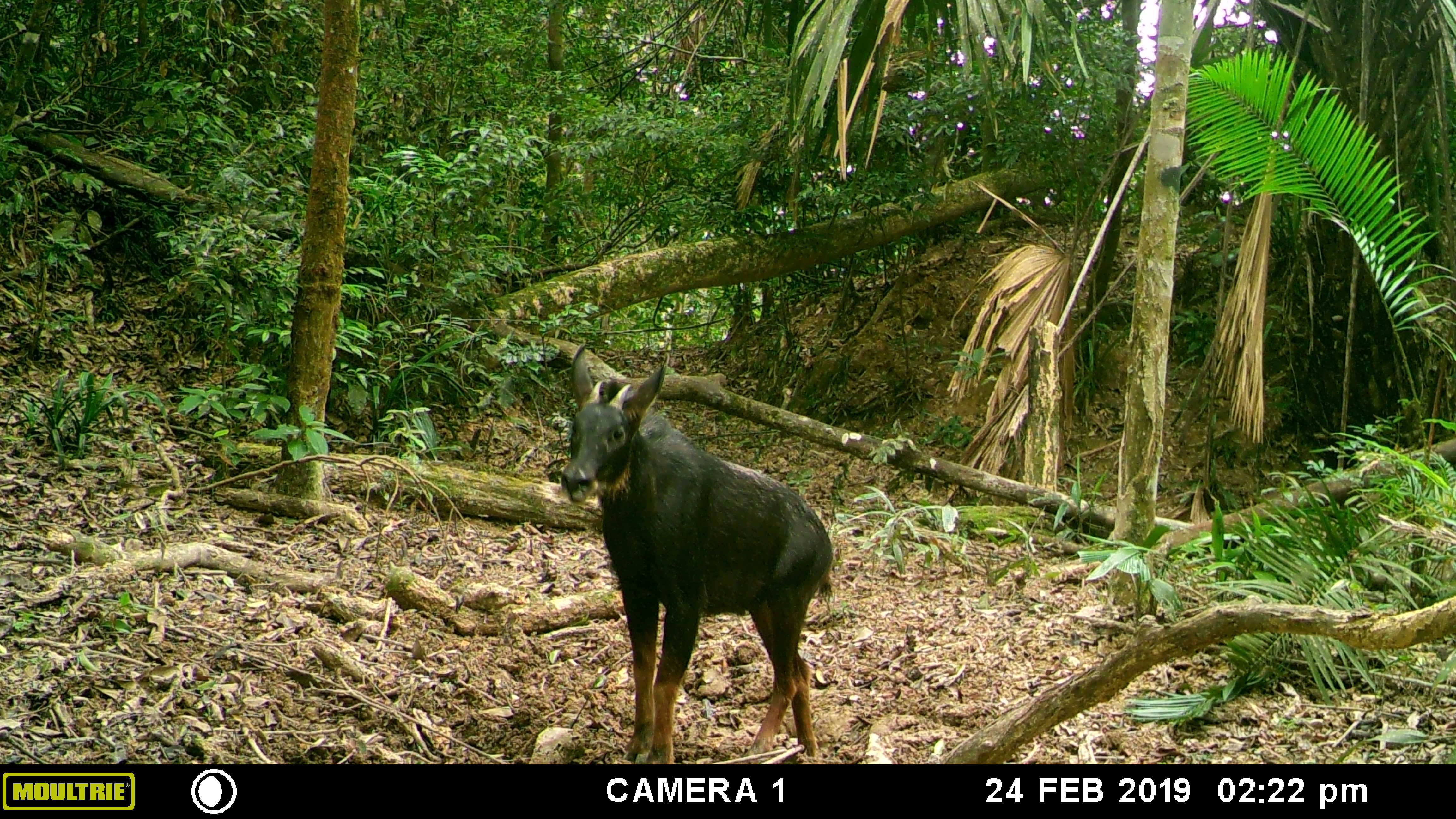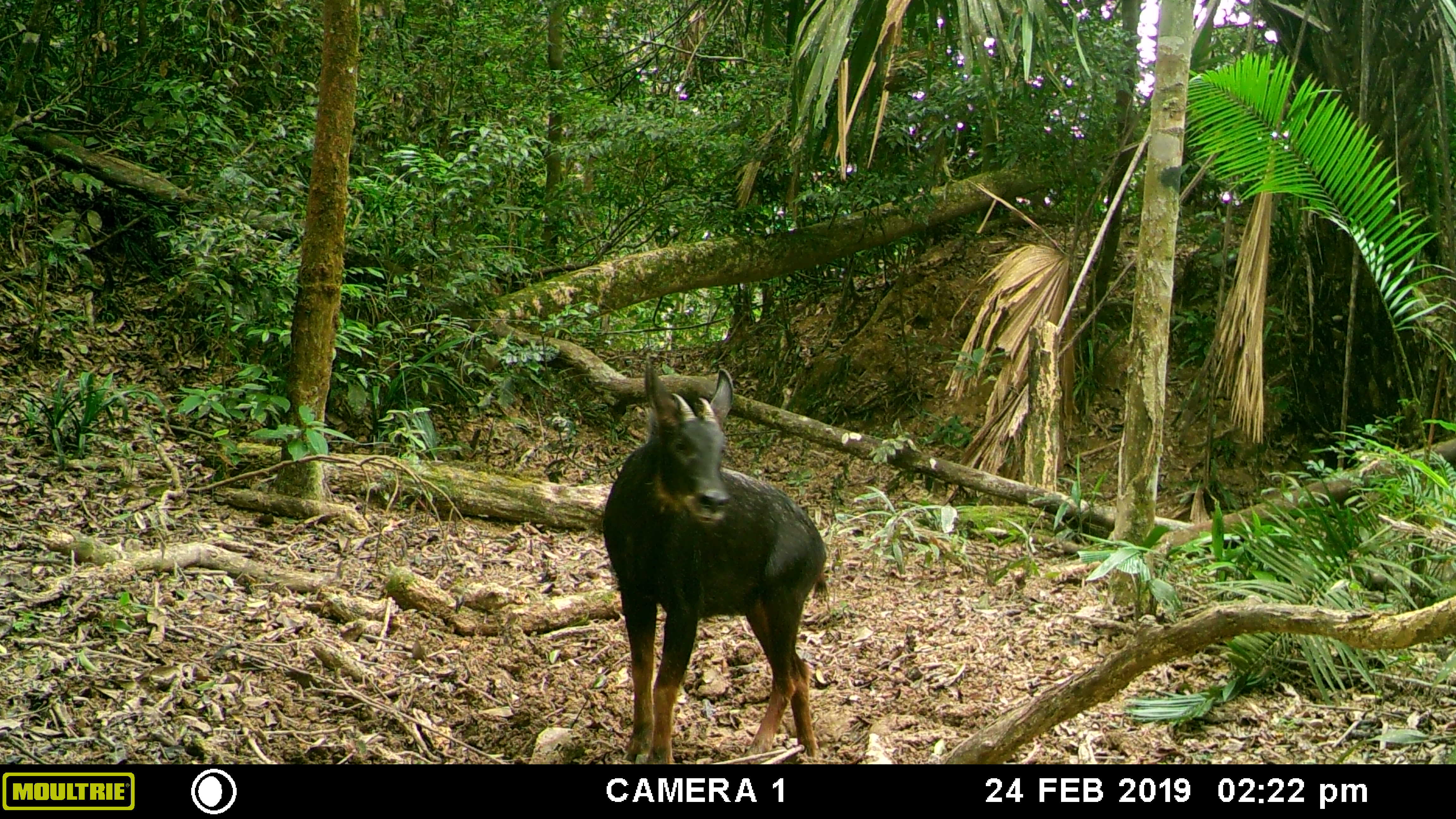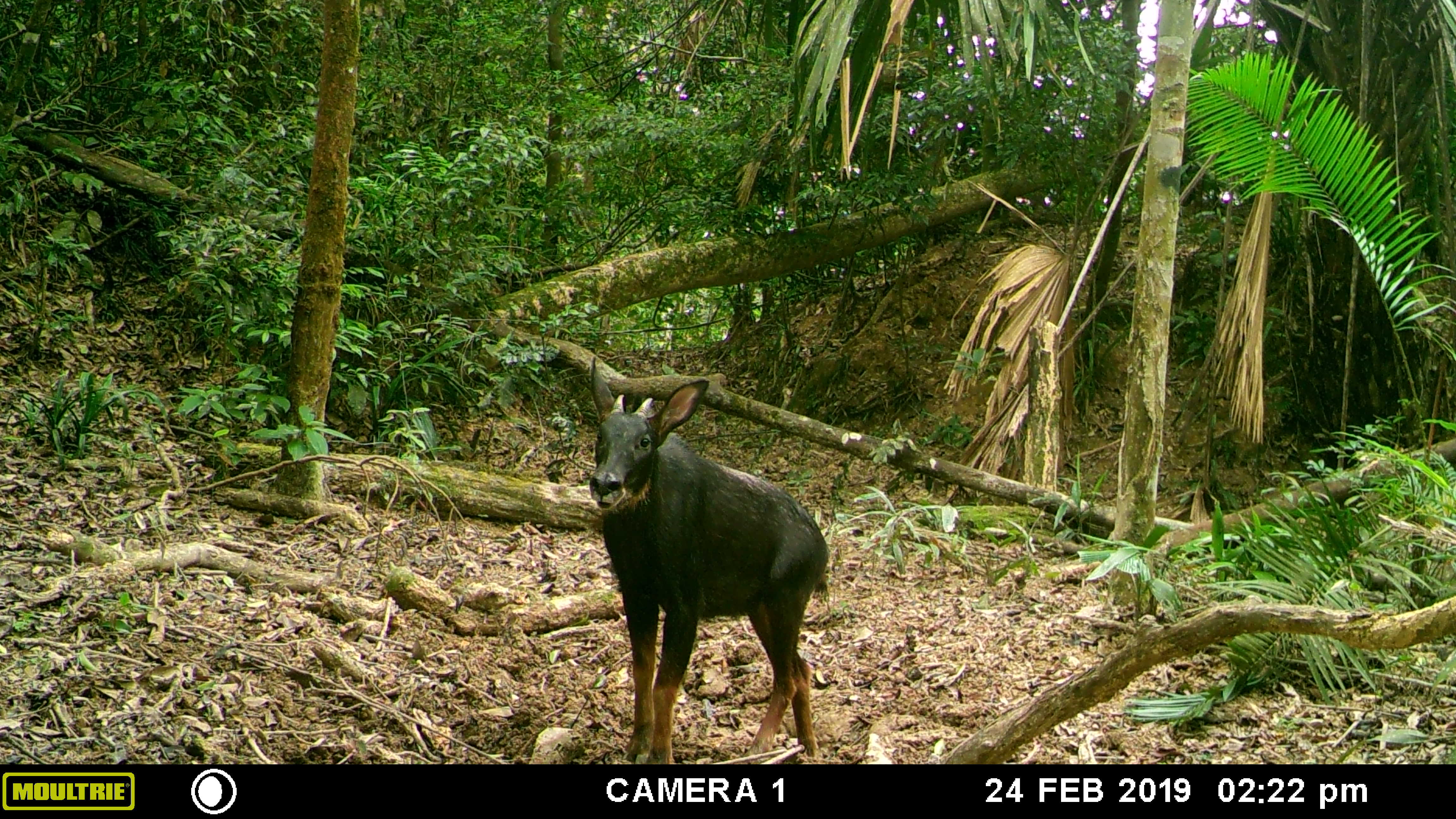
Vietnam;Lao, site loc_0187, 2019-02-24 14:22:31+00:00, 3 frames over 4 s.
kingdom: Animalia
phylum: Chordata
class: Mammalia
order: Artiodactyla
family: Bovidae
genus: Capricornis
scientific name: Capricornis sumatraensis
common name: chinese serow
Chinese serow (Capricornis sumatraensis). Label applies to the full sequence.